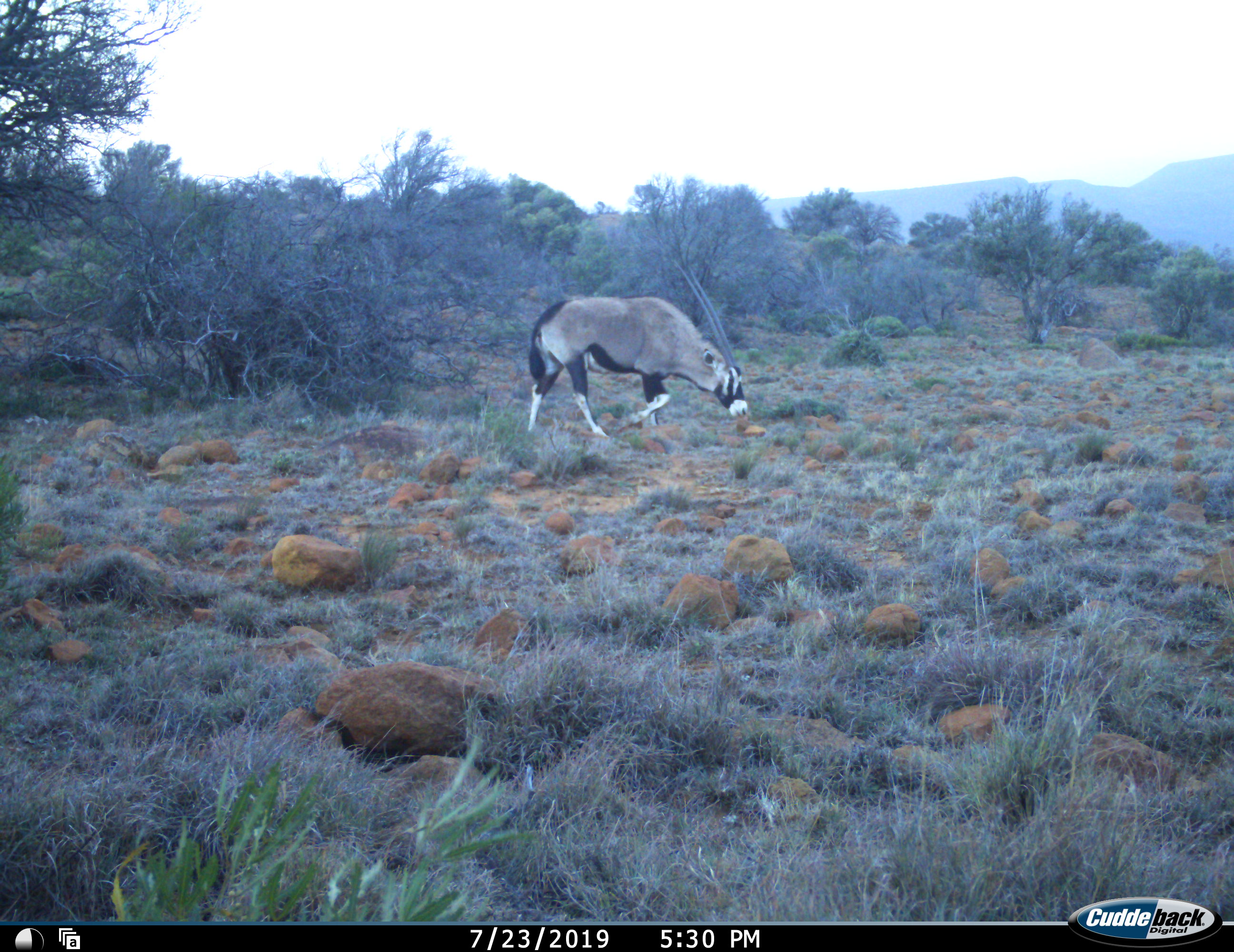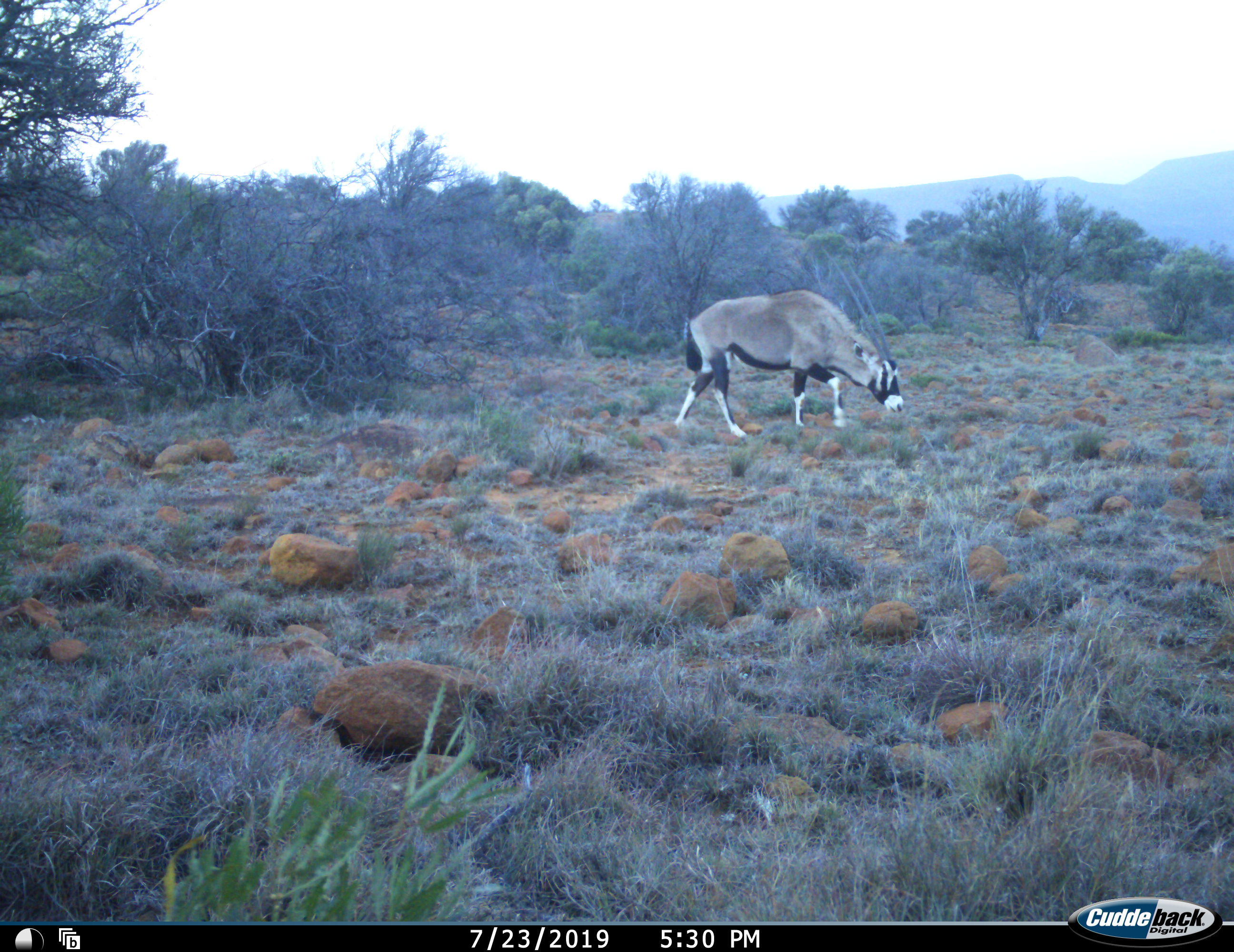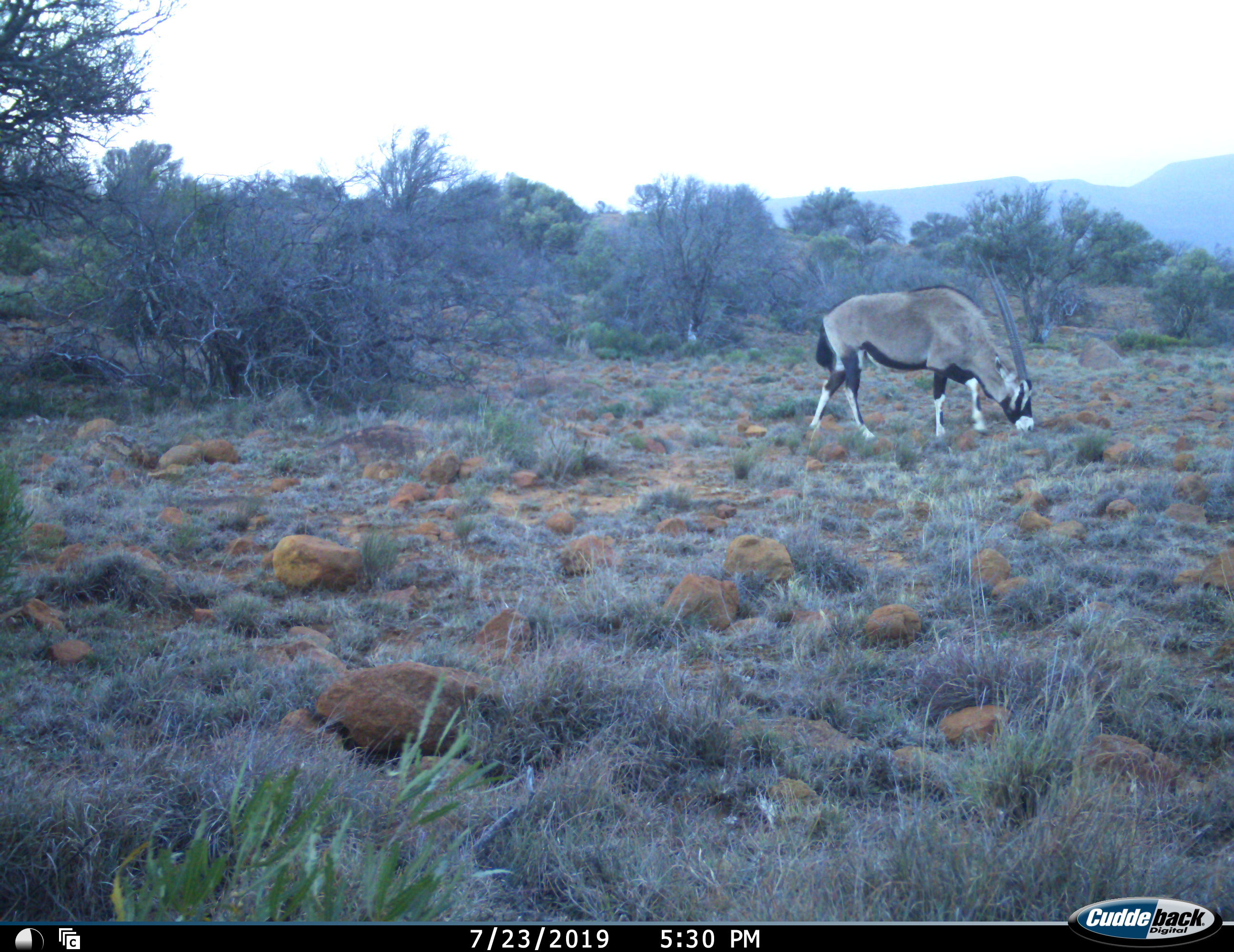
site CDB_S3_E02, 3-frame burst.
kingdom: Animalia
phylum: Chordata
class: Mammalia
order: Artiodactyla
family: Bovidae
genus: Oryx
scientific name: Oryx gazella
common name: gemsbok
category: oryx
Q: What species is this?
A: Oryx (gemsbok) (Oryx gazella).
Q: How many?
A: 1.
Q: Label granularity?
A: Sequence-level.